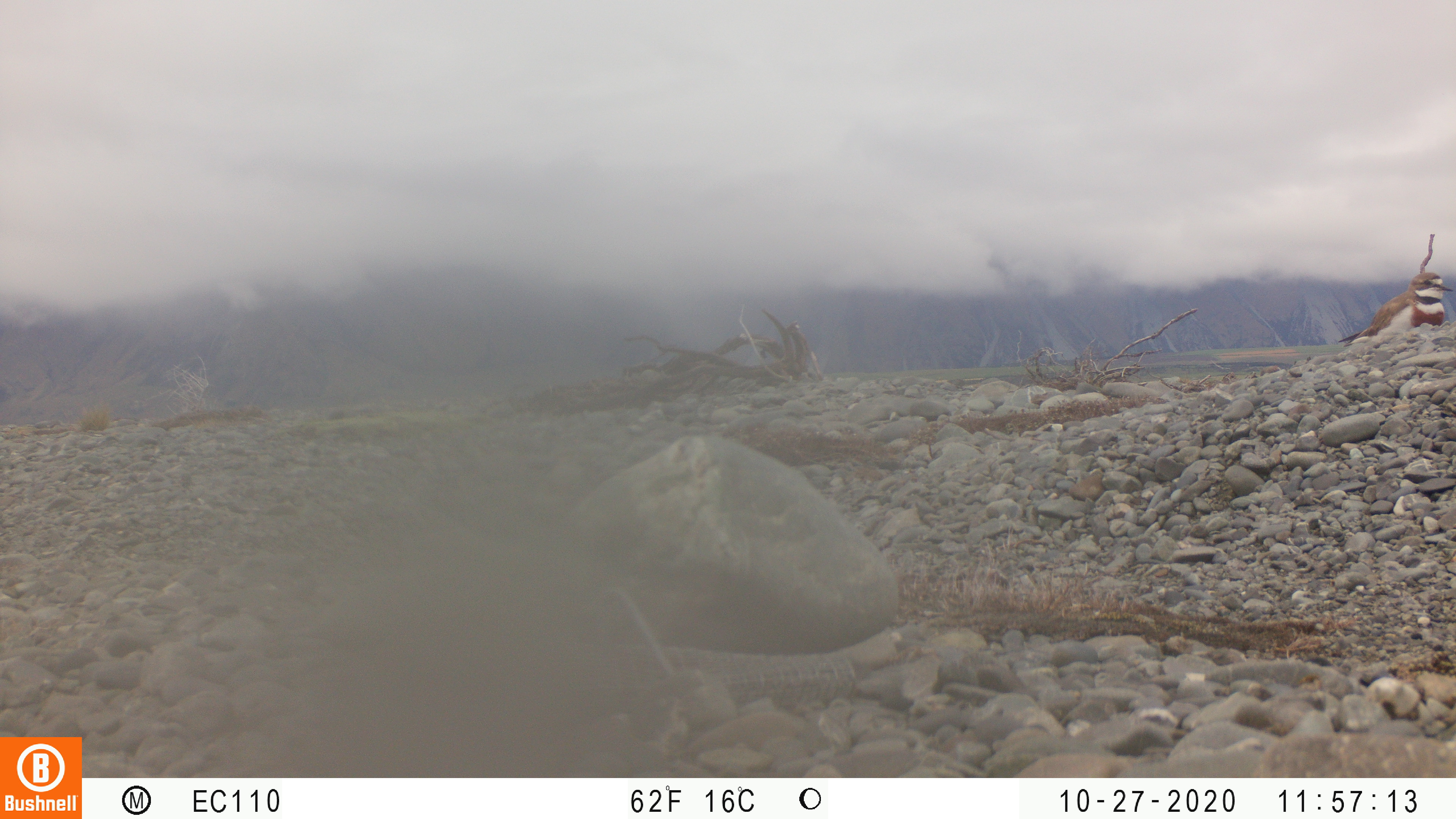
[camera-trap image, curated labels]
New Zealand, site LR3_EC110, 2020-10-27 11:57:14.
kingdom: Animalia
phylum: Chordata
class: Aves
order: Charadriiformes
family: Charadriidae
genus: Charadrius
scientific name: Charadrius bicinctus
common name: double-banded plover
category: banded dotterel